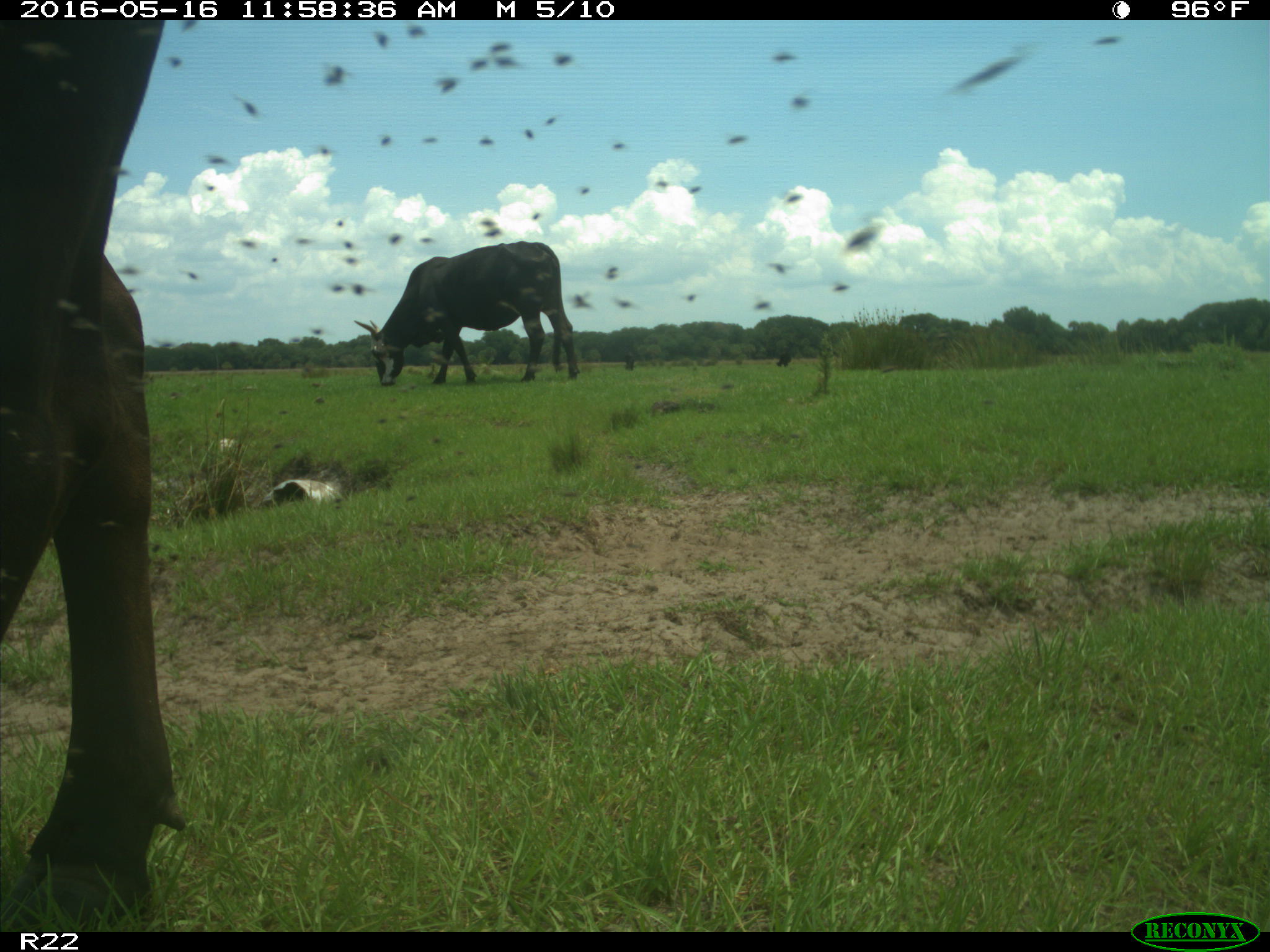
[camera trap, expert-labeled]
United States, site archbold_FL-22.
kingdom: Animalia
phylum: Chordata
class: Mammalia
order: Artiodactyla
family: Bovidae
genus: Bos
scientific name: Bos taurus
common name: domestic cow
Bos taurus (domestic cow).